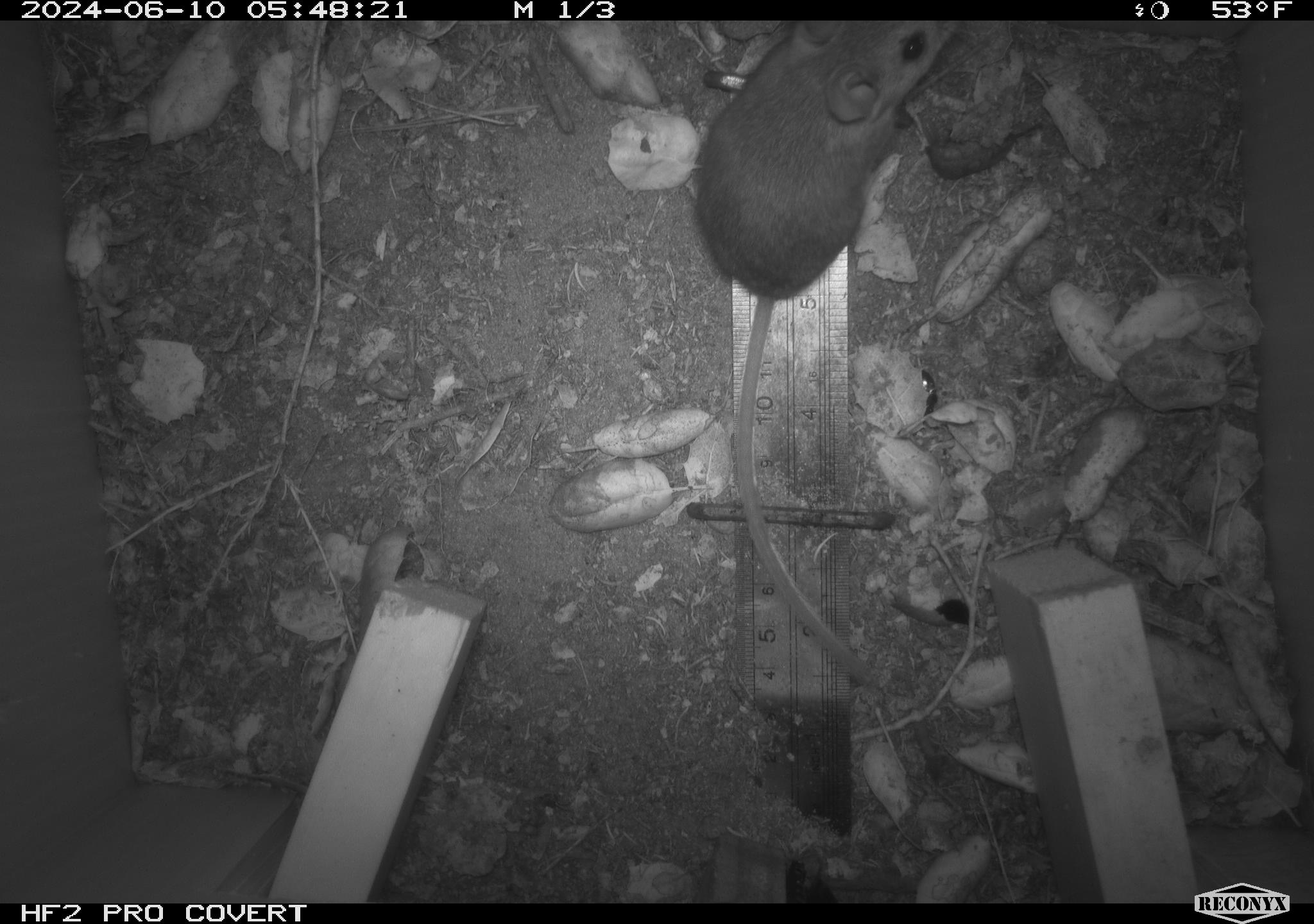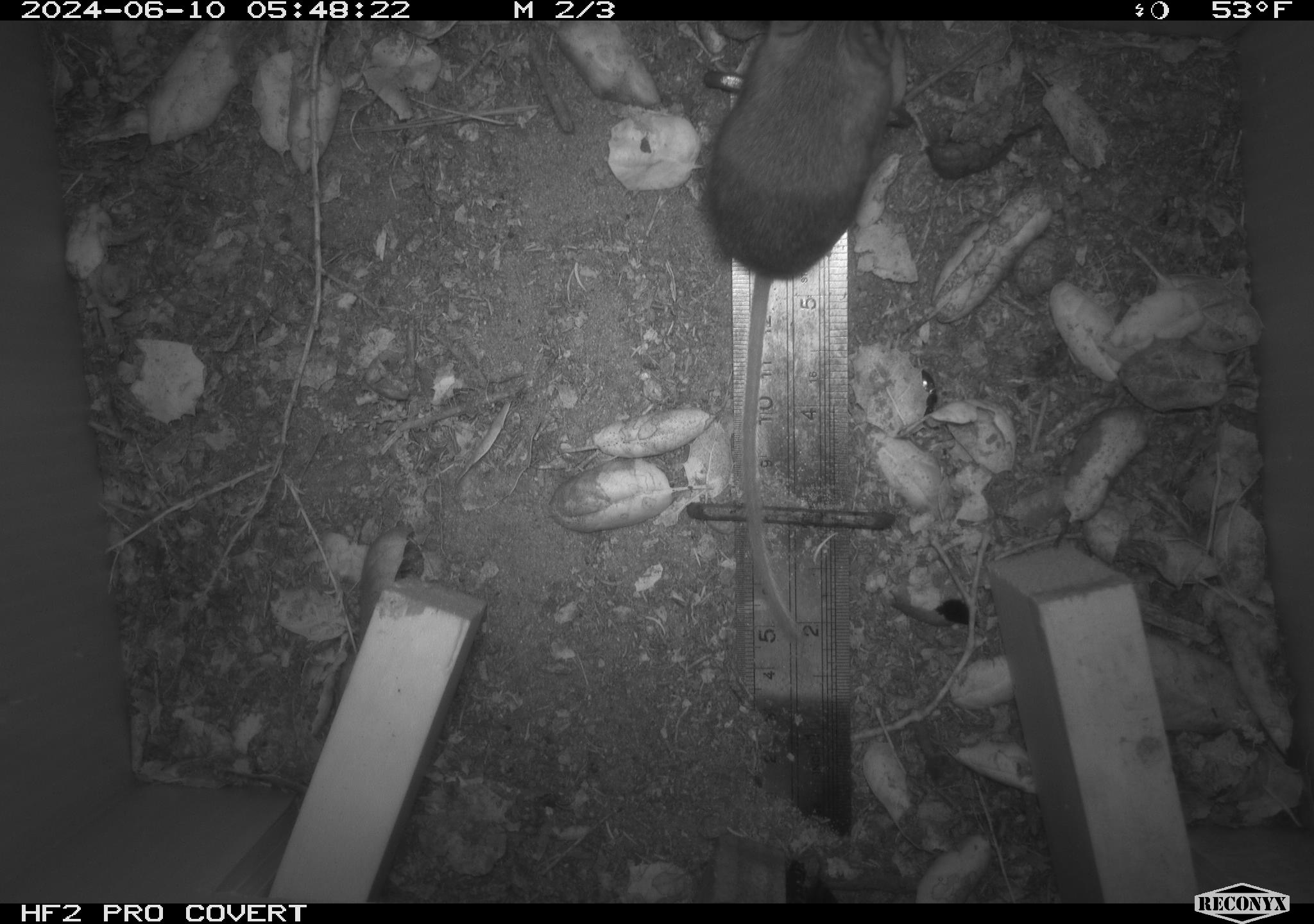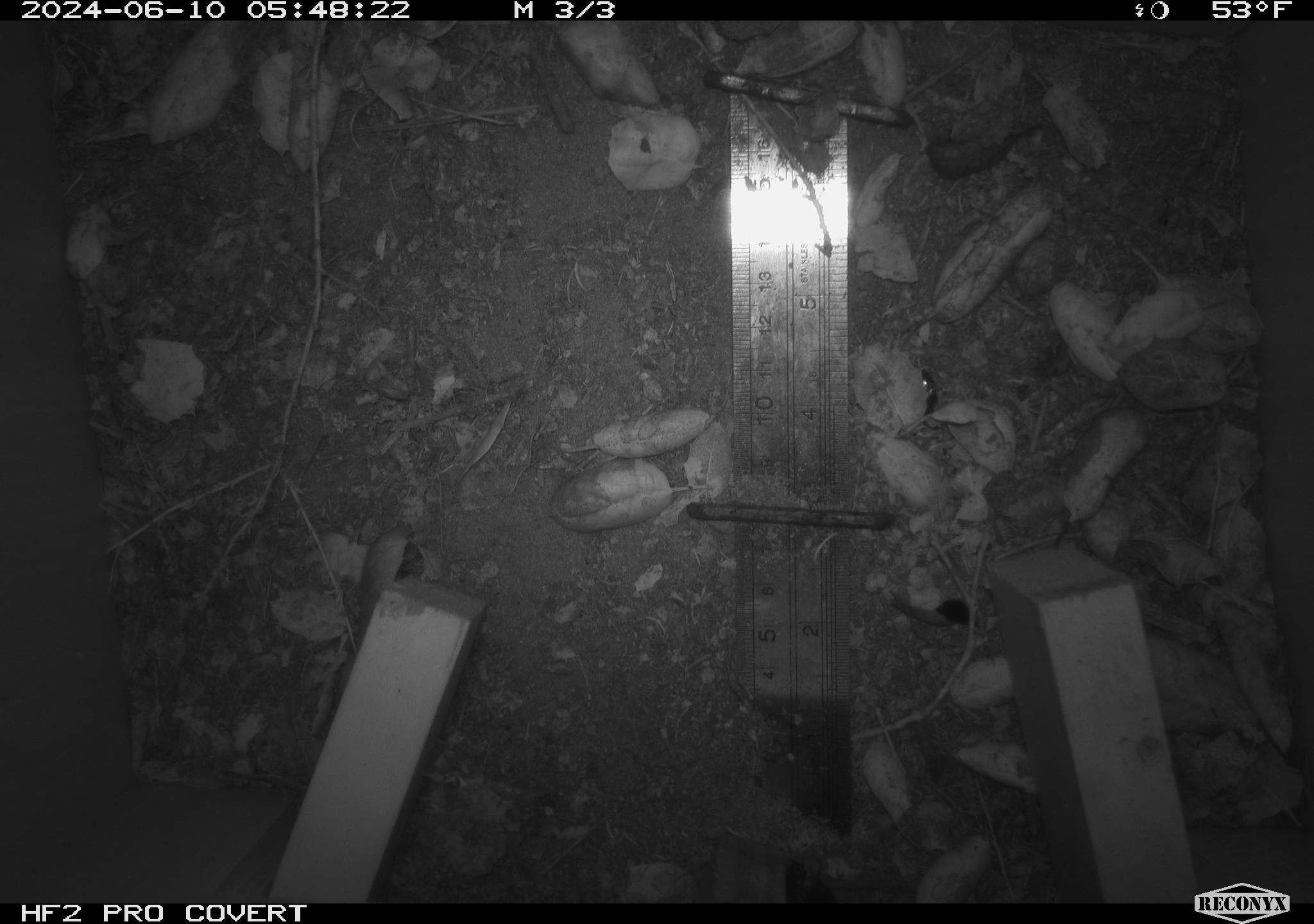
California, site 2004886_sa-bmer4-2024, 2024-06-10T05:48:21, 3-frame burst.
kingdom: Animalia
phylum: Chordata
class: Mammalia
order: Rodentia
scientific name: Rodentia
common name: woodrat or rat or mouse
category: woodrat or rat or mouse species